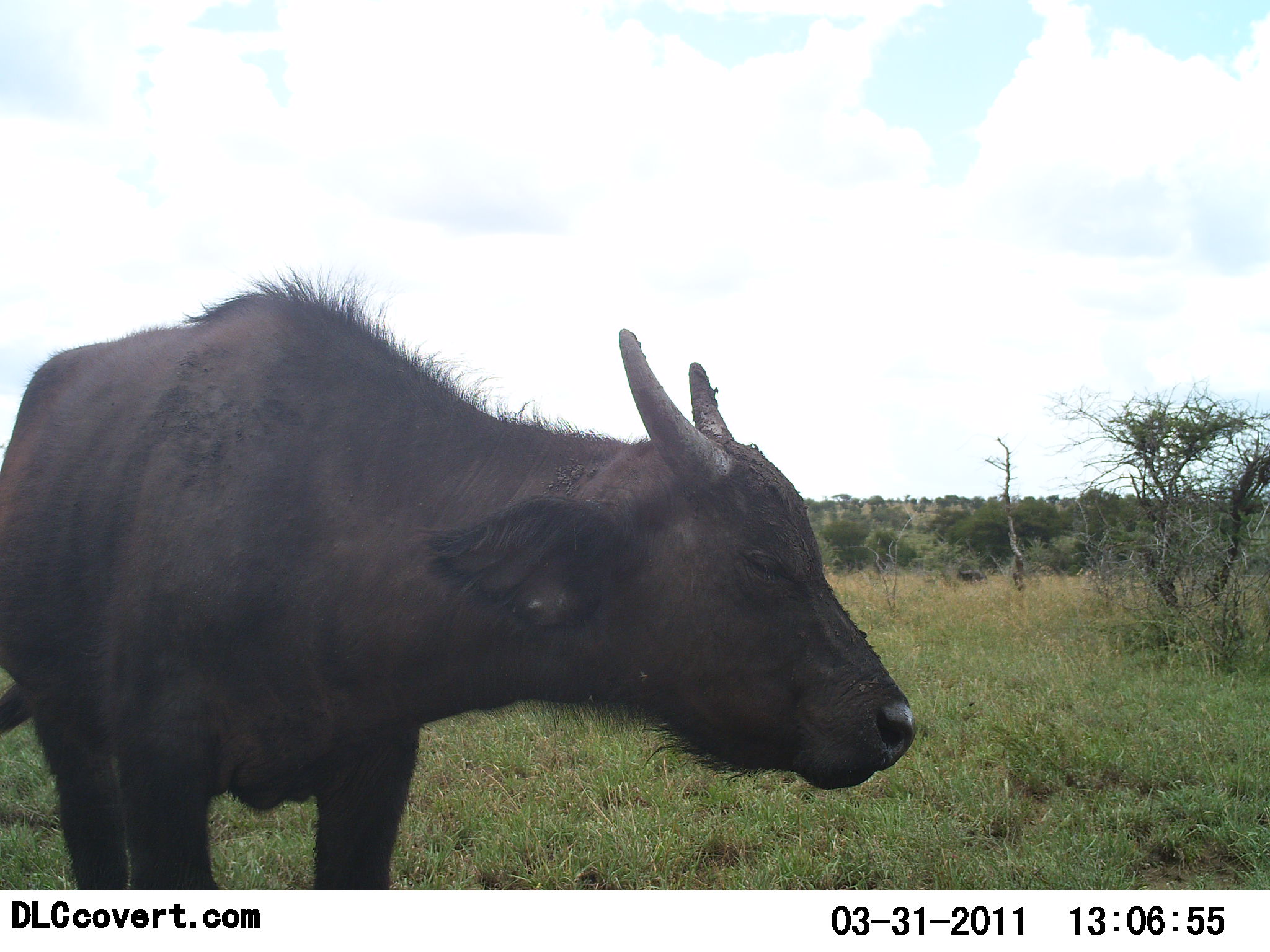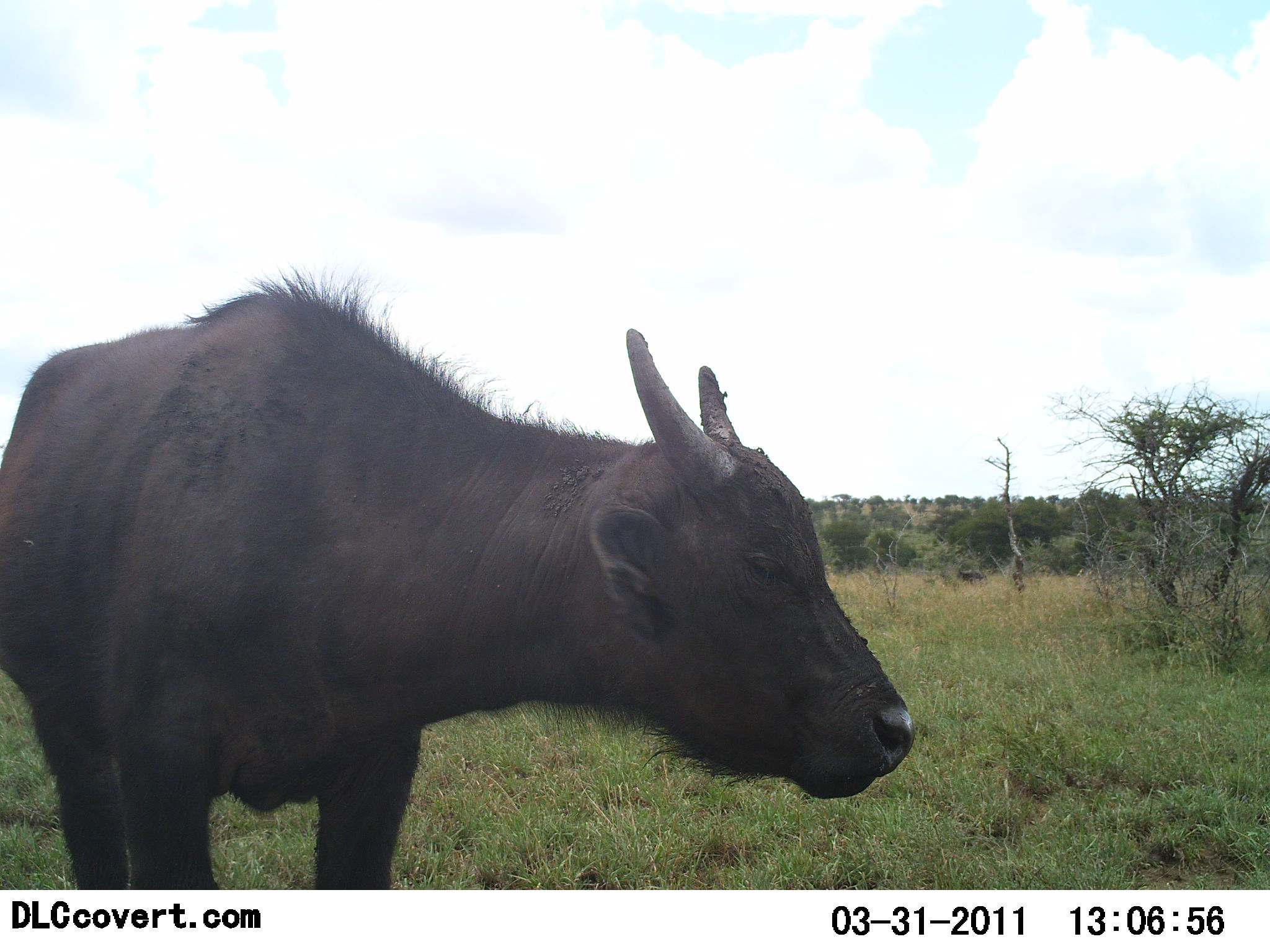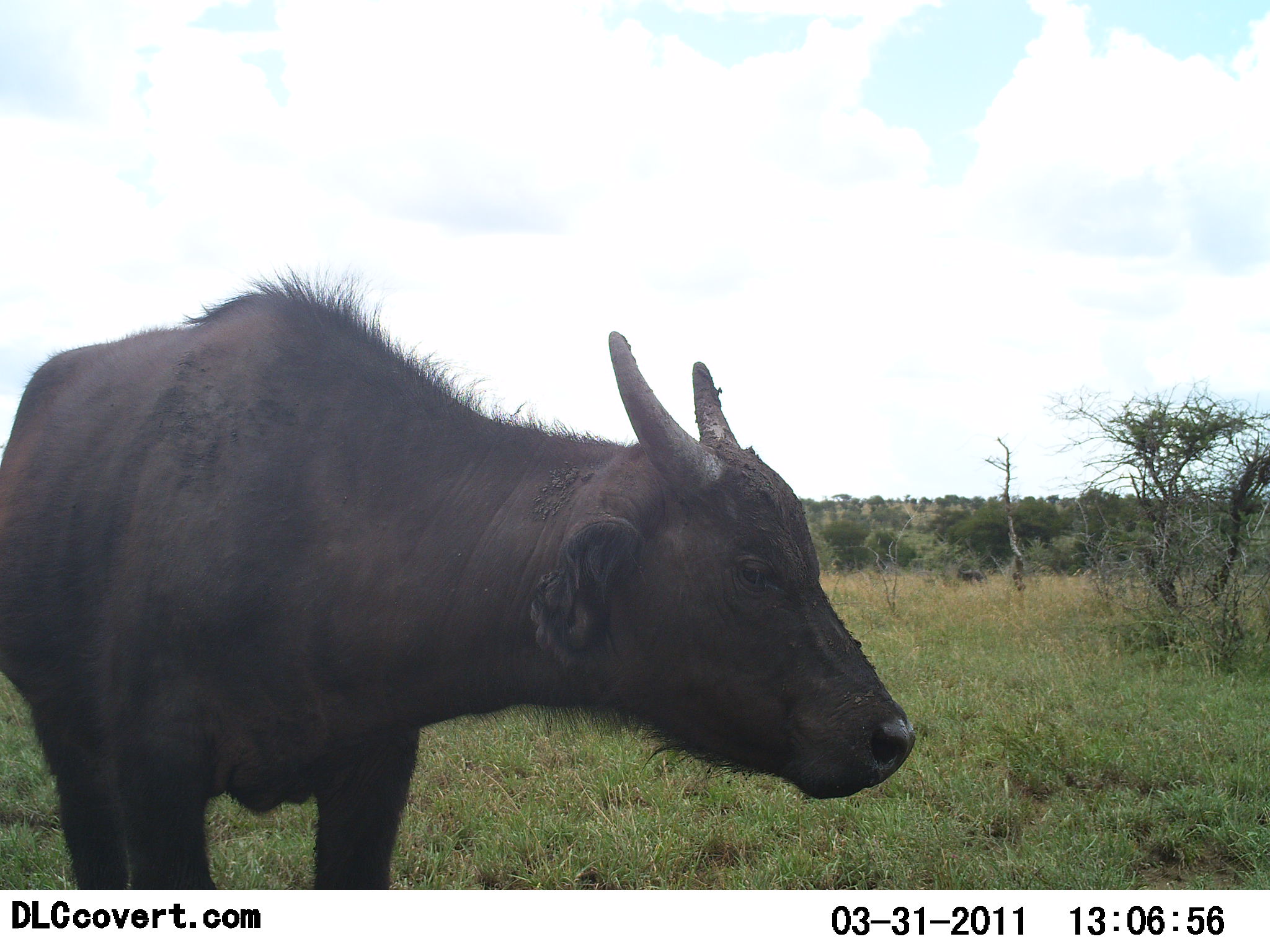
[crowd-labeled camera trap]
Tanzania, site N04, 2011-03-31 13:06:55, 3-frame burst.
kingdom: Animalia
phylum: Chordata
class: Mammalia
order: Artiodactyla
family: Bovidae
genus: Syncerus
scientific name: Syncerus caffer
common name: cape buffalo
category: buffalo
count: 1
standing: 100%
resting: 0%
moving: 0%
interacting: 0%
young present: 9%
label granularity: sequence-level